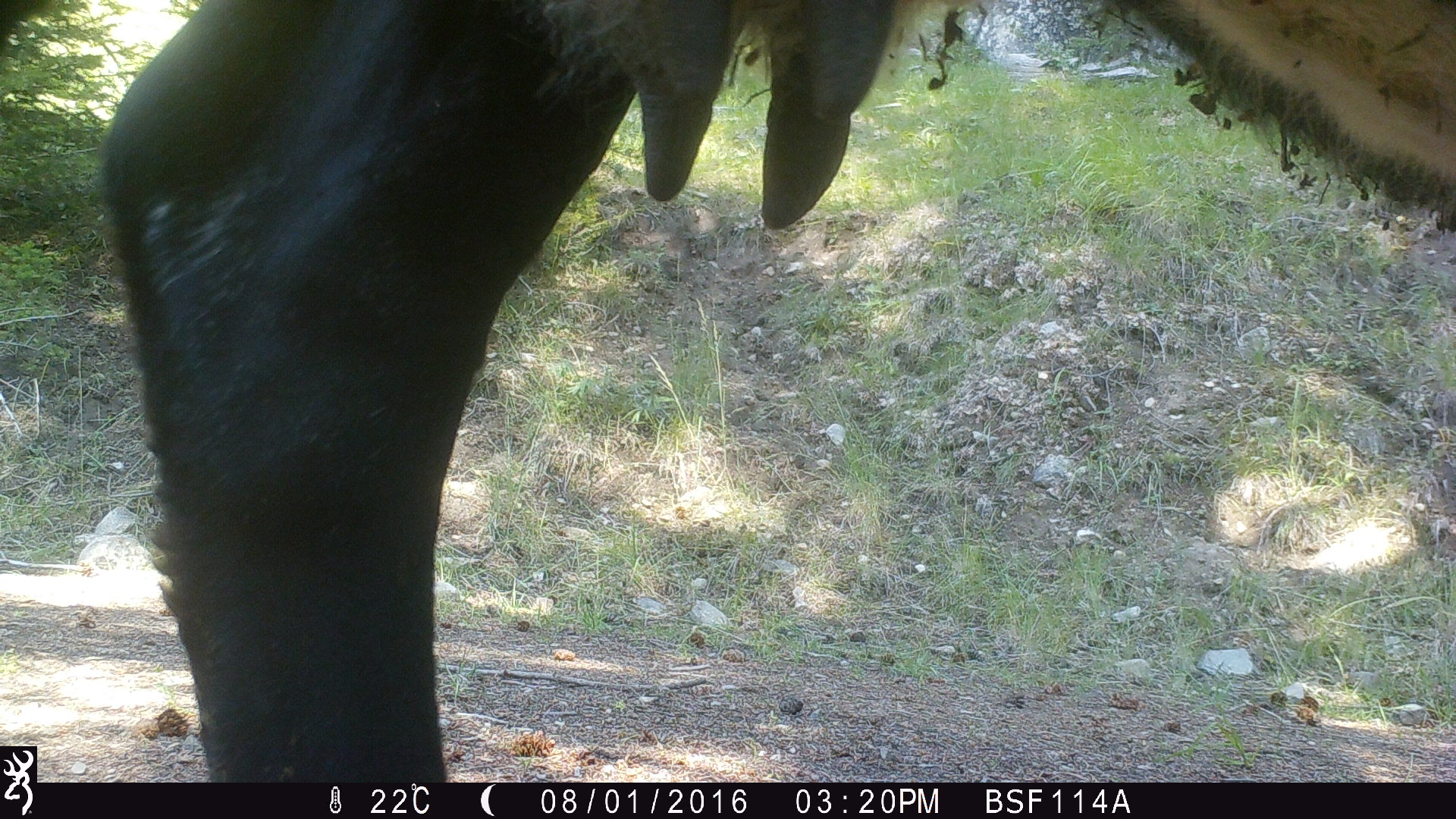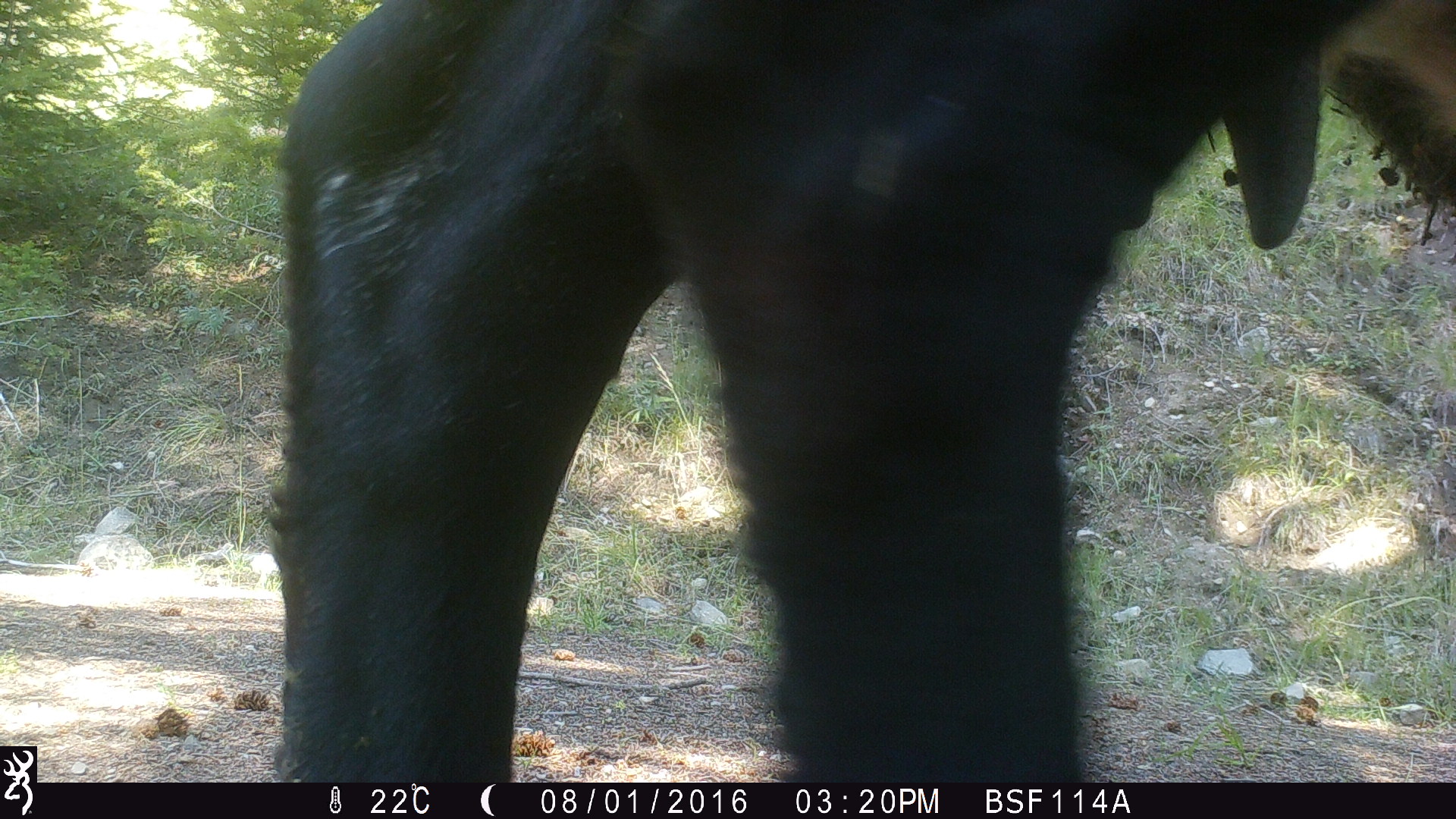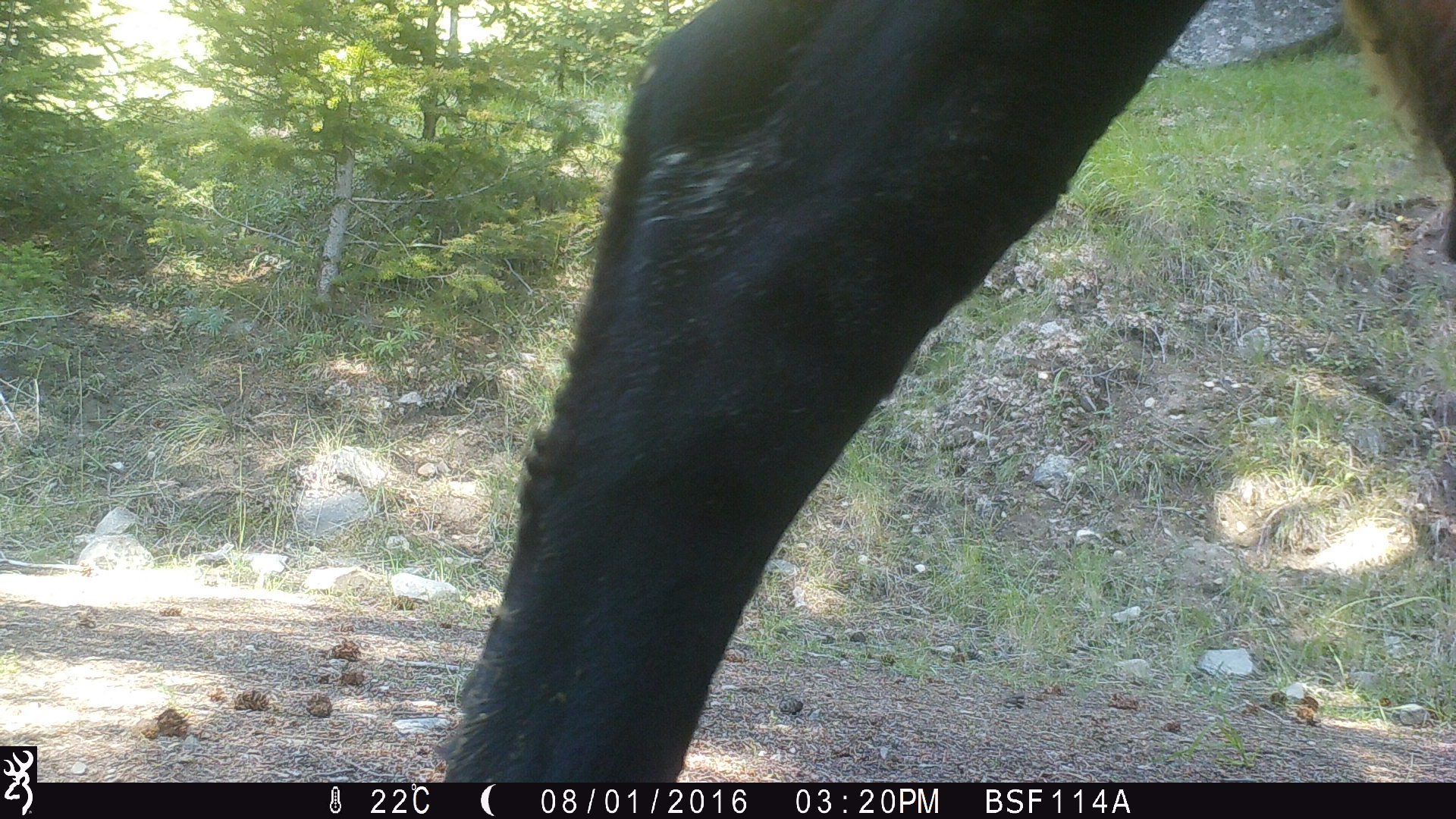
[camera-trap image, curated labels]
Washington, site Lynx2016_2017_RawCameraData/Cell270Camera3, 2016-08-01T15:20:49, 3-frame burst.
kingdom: Animalia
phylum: Chordata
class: Mammalia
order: Artiodactyla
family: Bovidae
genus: Bos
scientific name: Bos taurus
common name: domestic cattle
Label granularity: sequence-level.